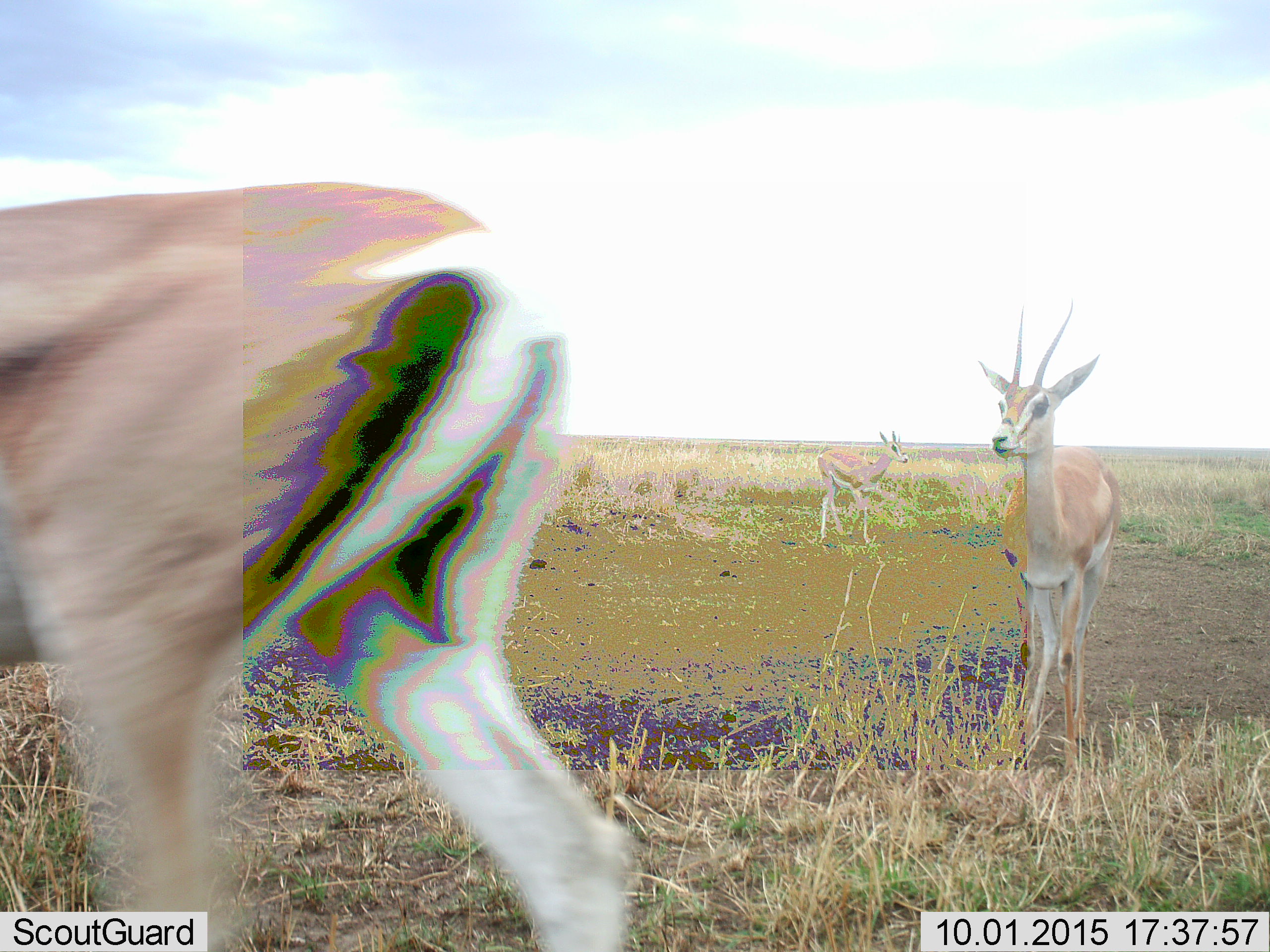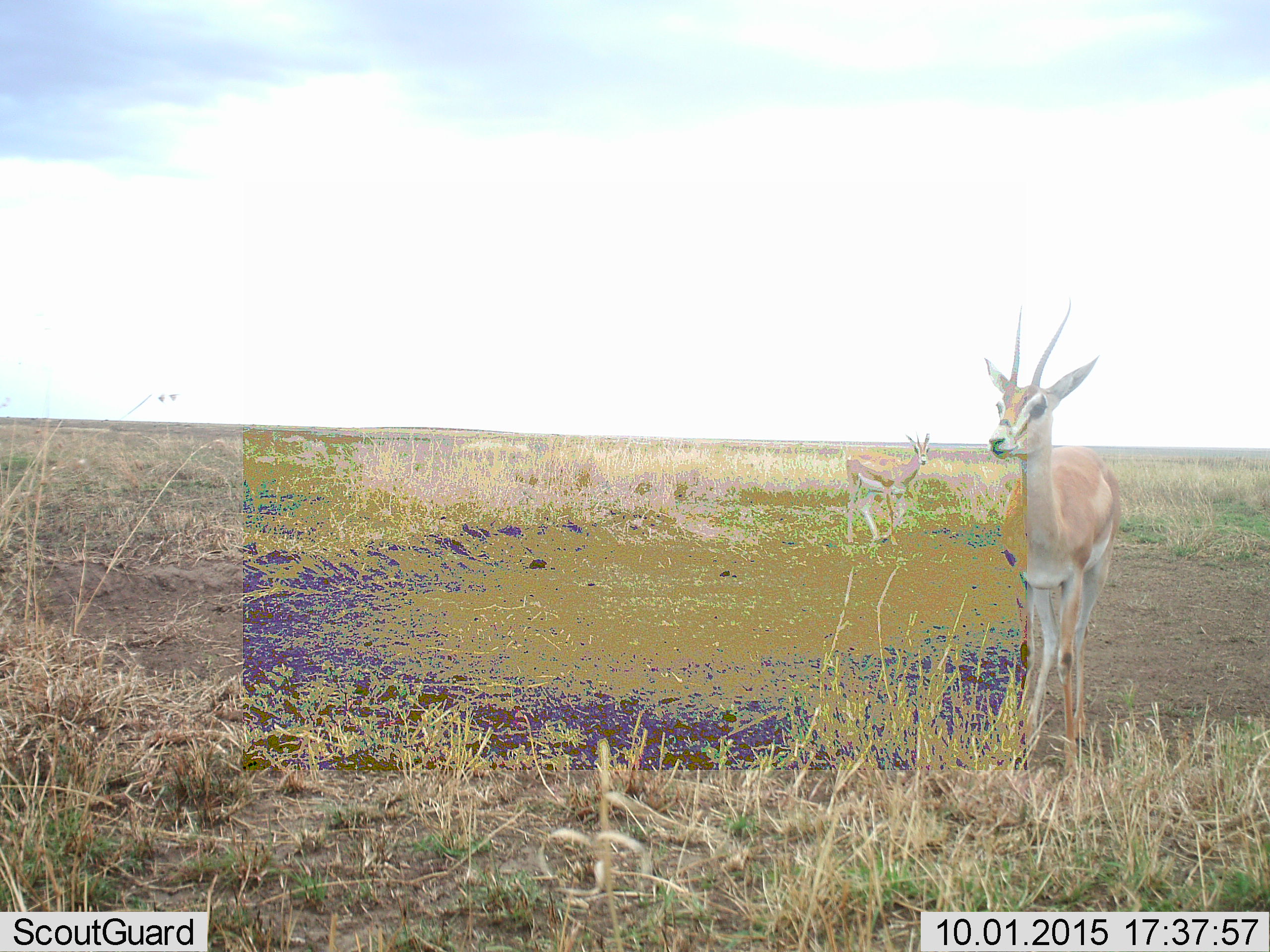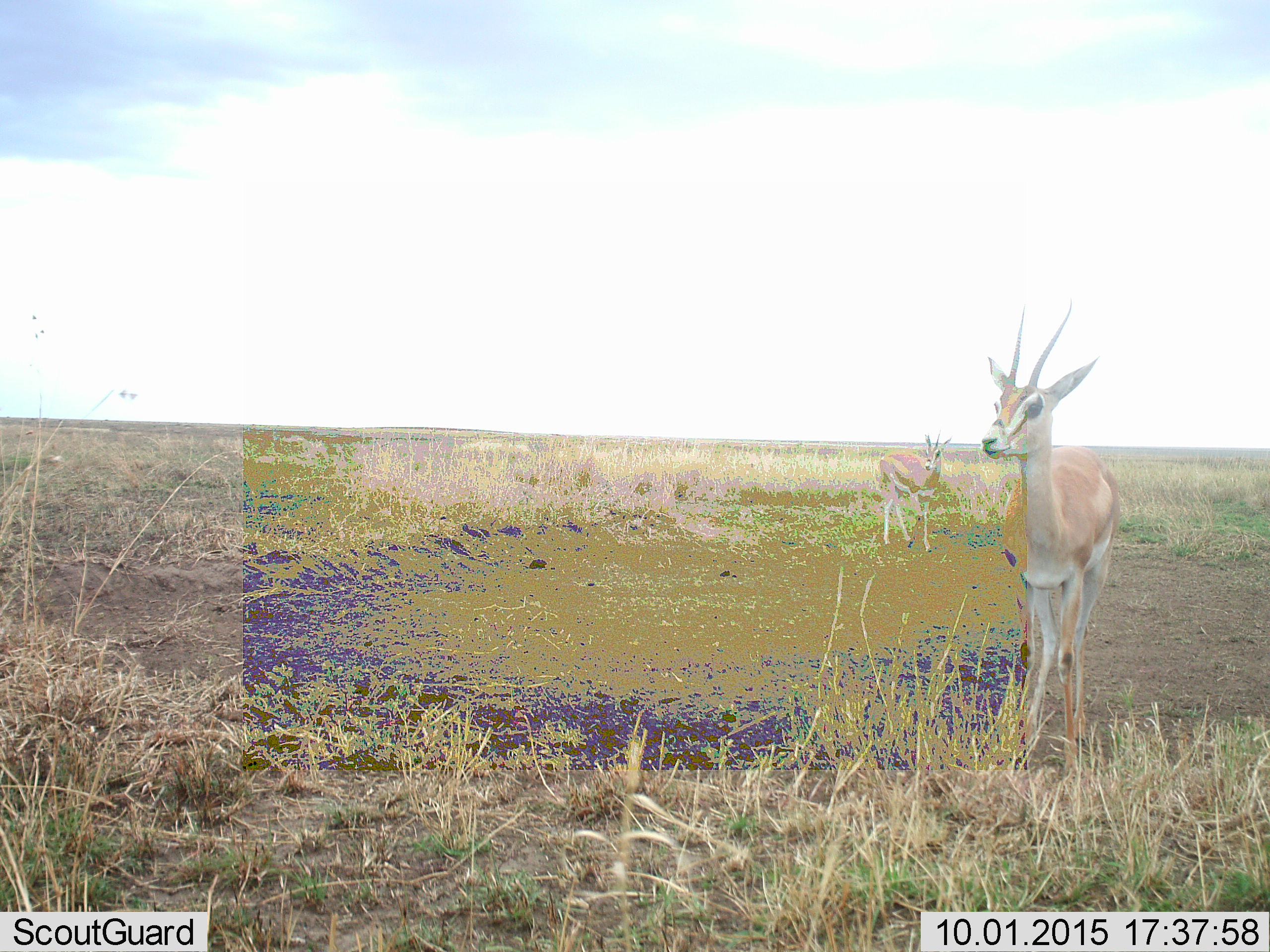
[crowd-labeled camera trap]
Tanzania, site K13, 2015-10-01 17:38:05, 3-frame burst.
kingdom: Animalia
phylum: Chordata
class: Mammalia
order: Artiodactyla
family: Bovidae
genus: Eudorcas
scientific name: Eudorcas thomsonii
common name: thomson's gazelle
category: gazellethomsons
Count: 3.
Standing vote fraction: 40%.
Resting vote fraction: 0%.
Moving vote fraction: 80%.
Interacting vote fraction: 0%.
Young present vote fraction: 0%.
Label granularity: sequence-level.